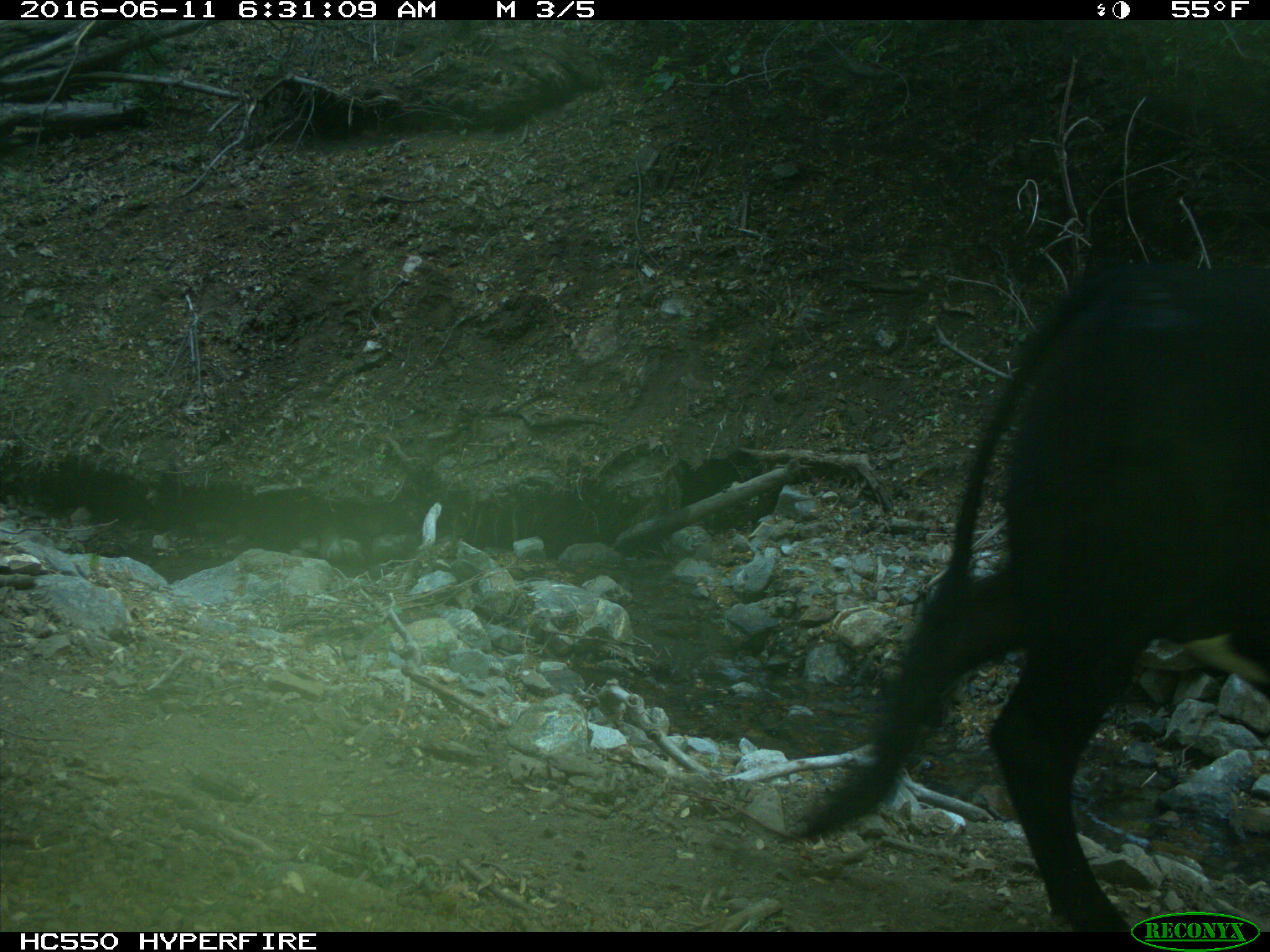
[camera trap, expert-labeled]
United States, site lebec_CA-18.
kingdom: Animalia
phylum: Chordata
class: Mammalia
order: Artiodactyla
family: Bovidae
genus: Bos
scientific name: Bos taurus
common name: domestic cow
Bos taurus (domestic cow).